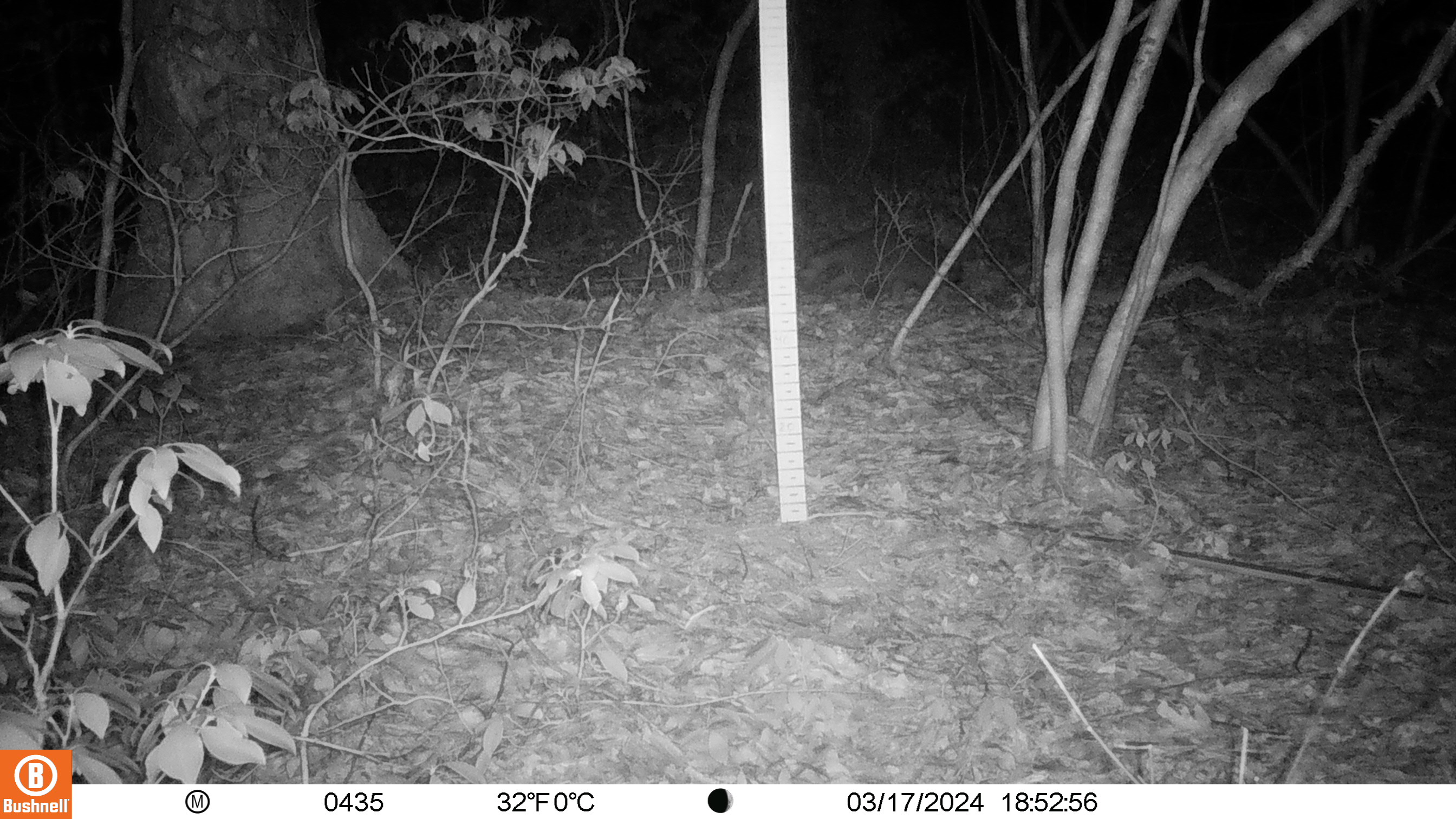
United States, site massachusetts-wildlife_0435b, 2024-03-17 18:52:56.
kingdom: Animalia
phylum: Chordata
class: Mammalia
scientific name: Mammalia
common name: mammal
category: mammal sp.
Mammal sp. (mammal) (Mammalia).